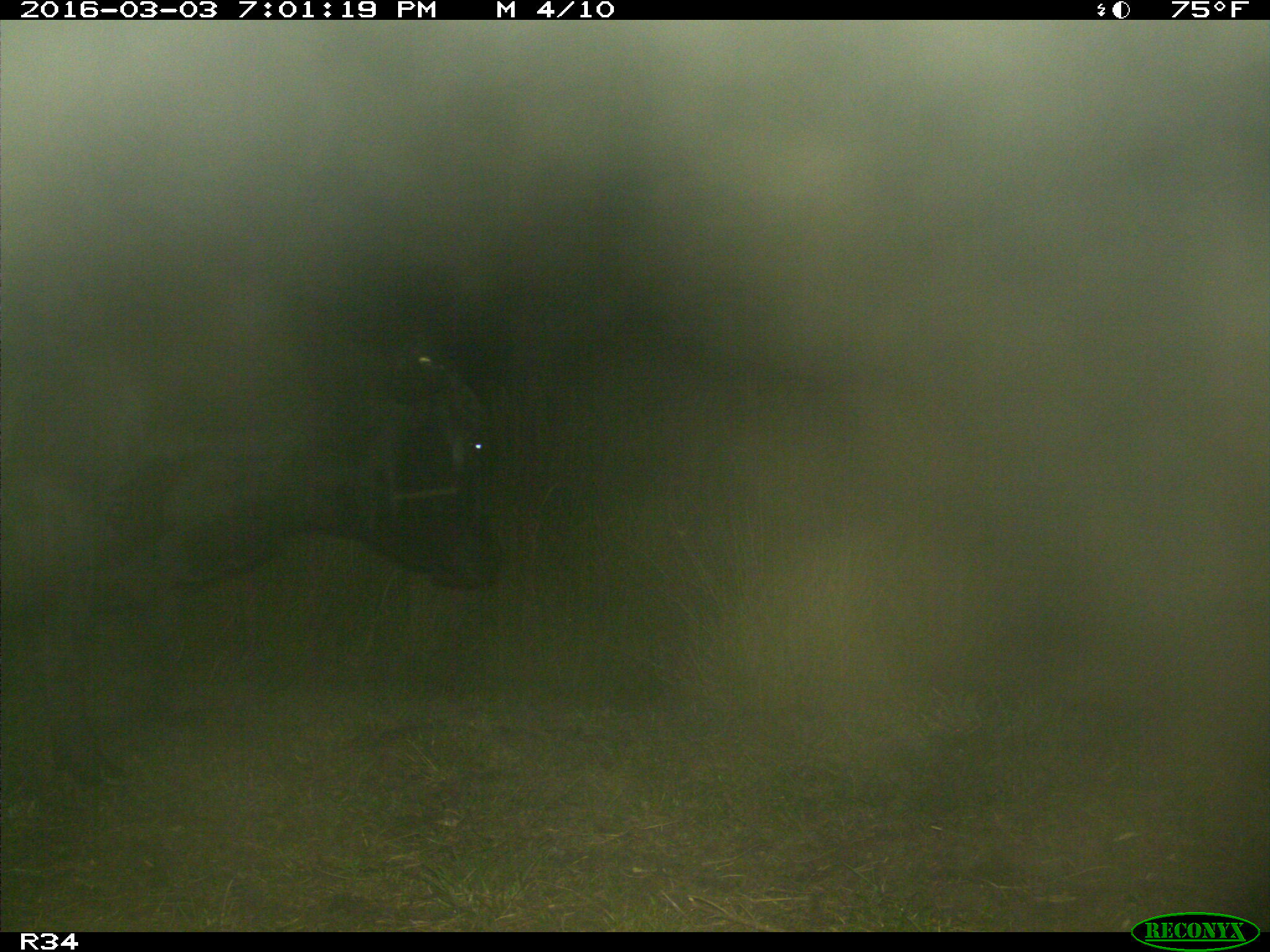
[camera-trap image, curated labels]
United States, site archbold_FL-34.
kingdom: Animalia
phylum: Chordata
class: Mammalia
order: Artiodactyla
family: Bovidae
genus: Bos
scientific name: Bos taurus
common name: domestic cow